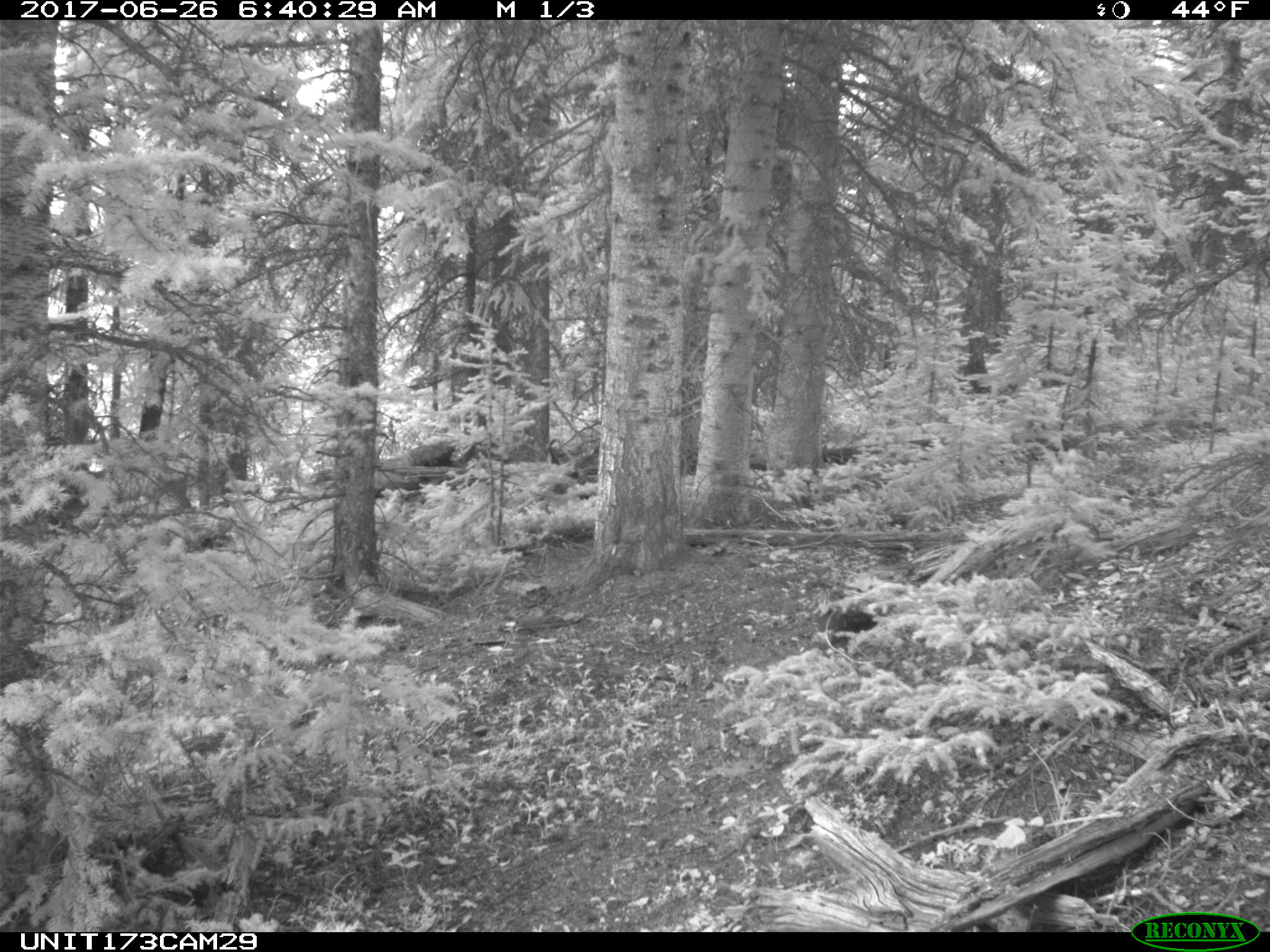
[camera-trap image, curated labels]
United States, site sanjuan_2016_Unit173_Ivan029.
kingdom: Animalia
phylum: Chordata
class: Mammalia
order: Artiodactyla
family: Cervidae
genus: Odocoileus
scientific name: Odocoileus hemionus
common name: mule deer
Odocoileus hemionus (mule deer).